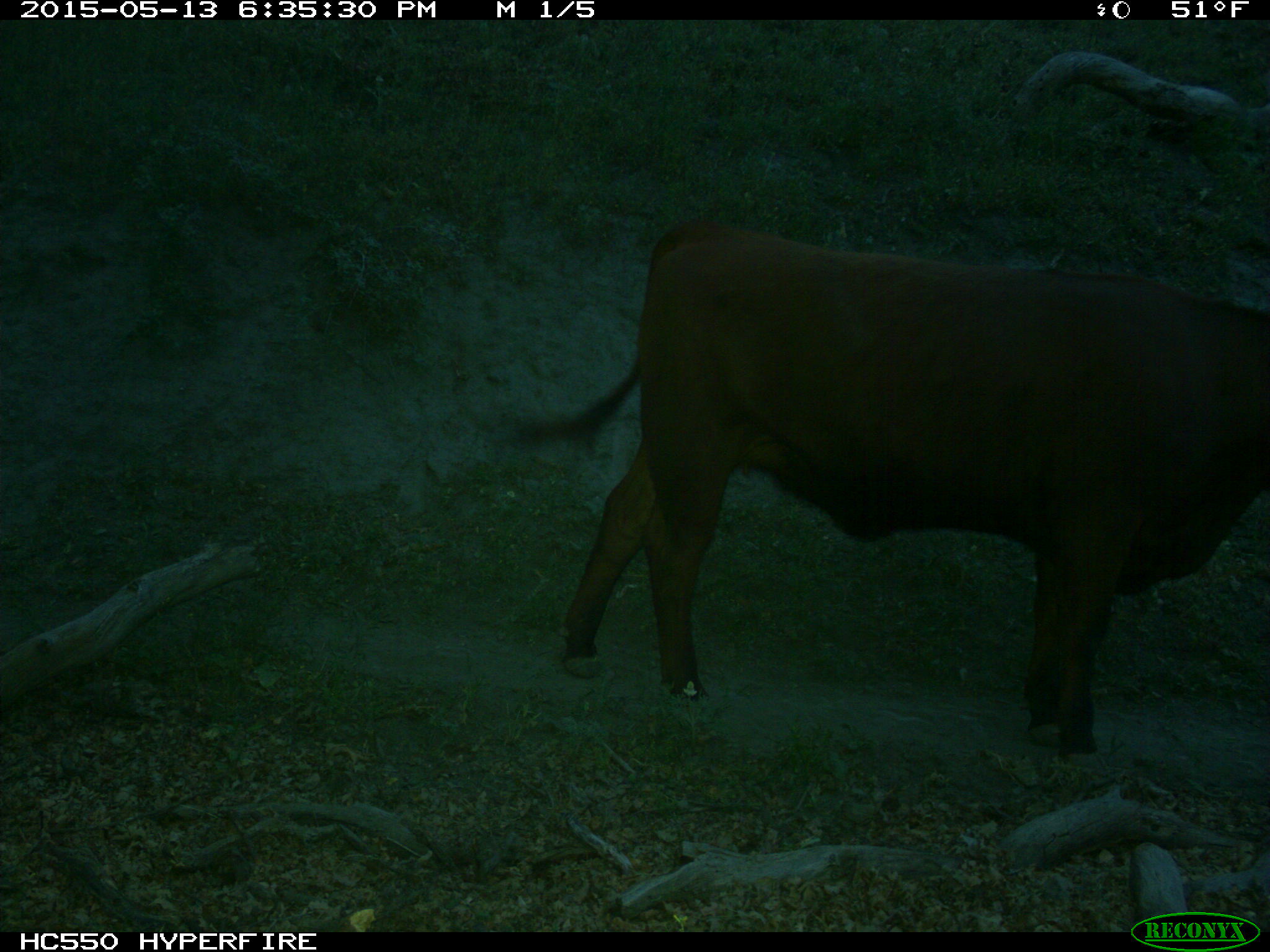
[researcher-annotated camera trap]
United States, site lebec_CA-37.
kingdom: Animalia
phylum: Chordata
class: Mammalia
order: Artiodactyla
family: Bovidae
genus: Bos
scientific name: Bos taurus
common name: domestic cow